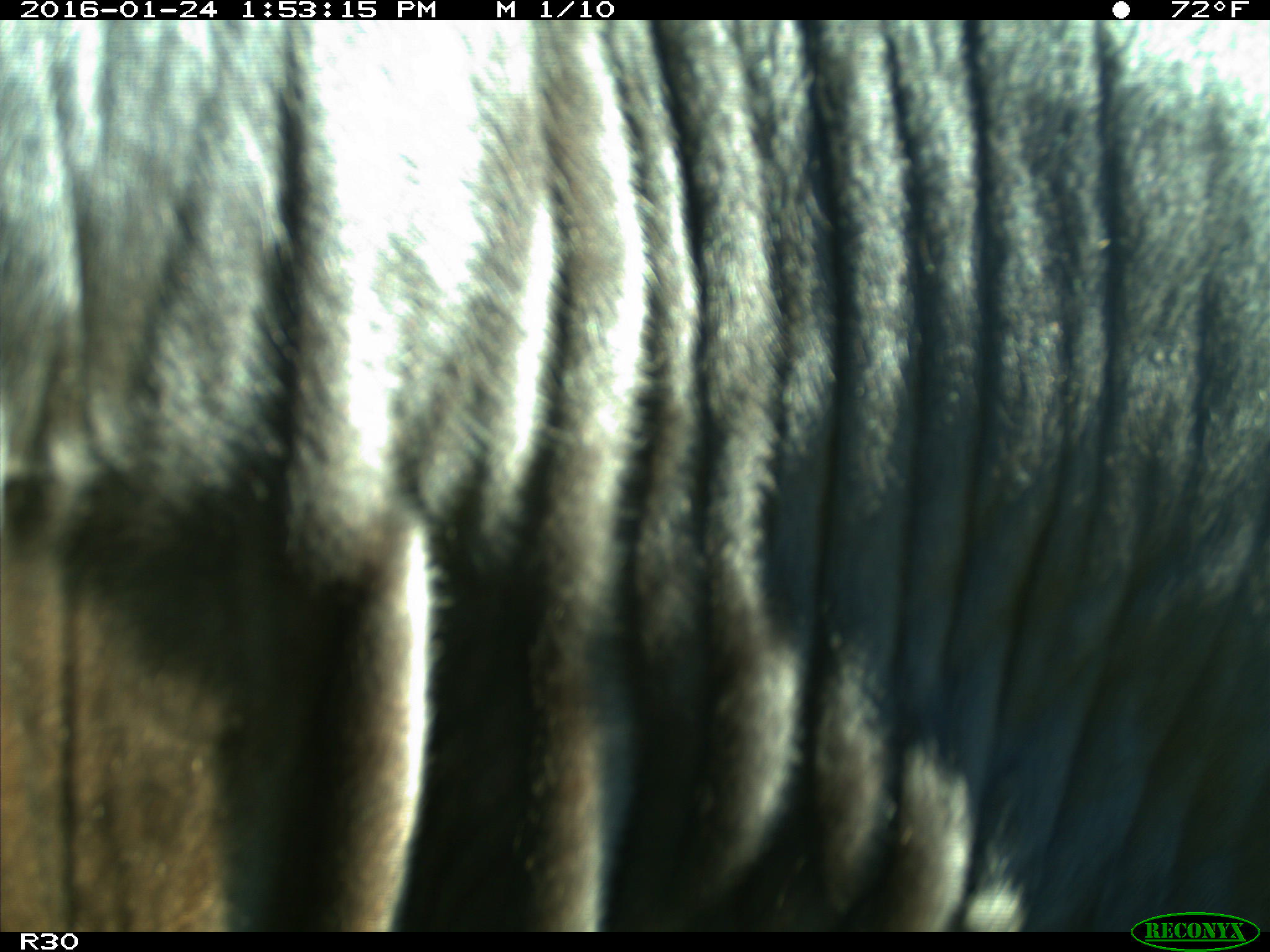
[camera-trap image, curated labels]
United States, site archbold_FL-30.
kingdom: Animalia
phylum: Chordata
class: Mammalia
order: Artiodactyla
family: Bovidae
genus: Bos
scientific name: Bos taurus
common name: domestic cow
Bos taurus (domestic cow).